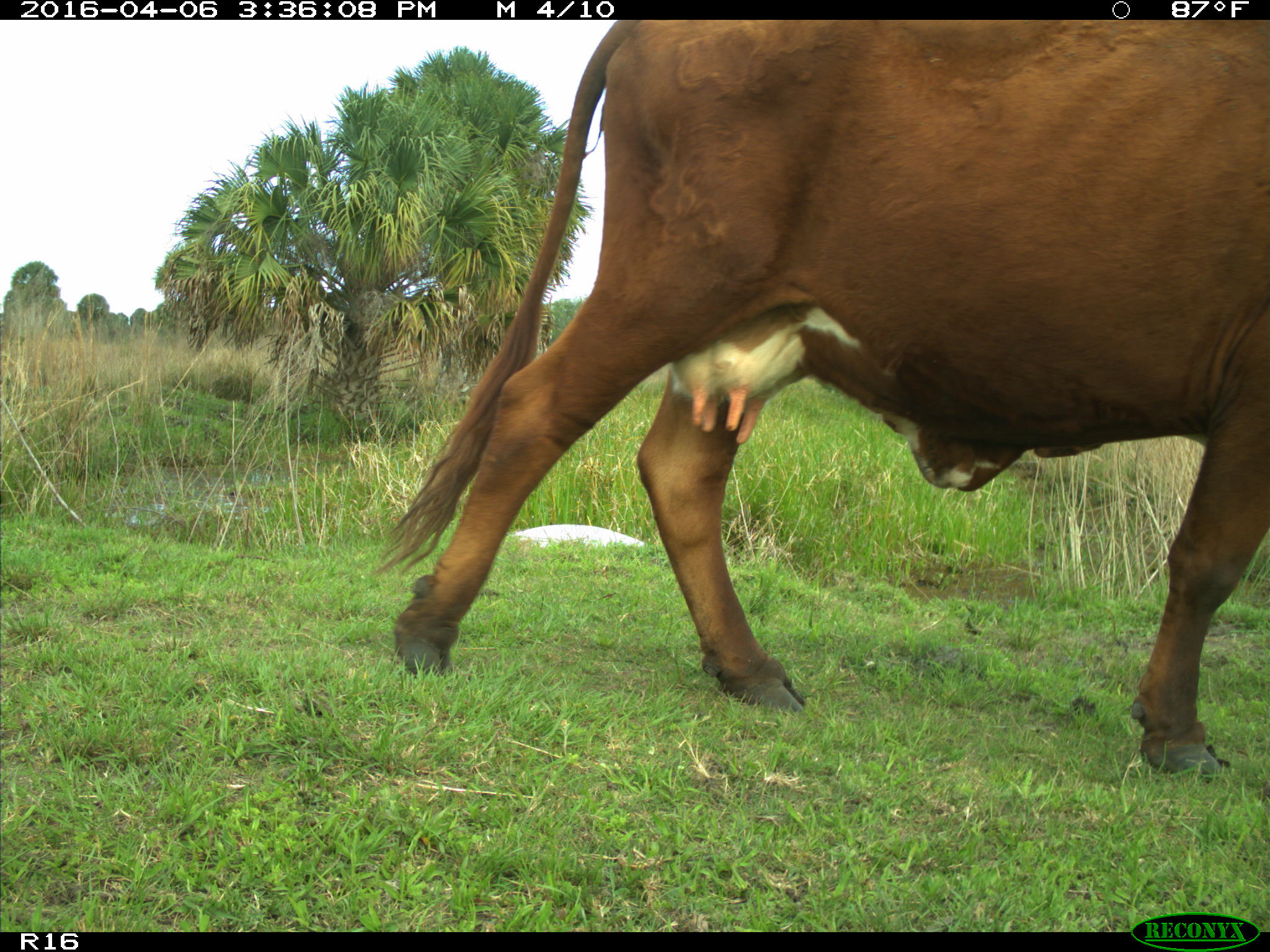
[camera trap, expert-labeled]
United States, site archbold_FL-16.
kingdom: Animalia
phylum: Chordata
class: Mammalia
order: Artiodactyla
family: Bovidae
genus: Bos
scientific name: Bos taurus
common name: domestic cow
Bos taurus (domestic cow).